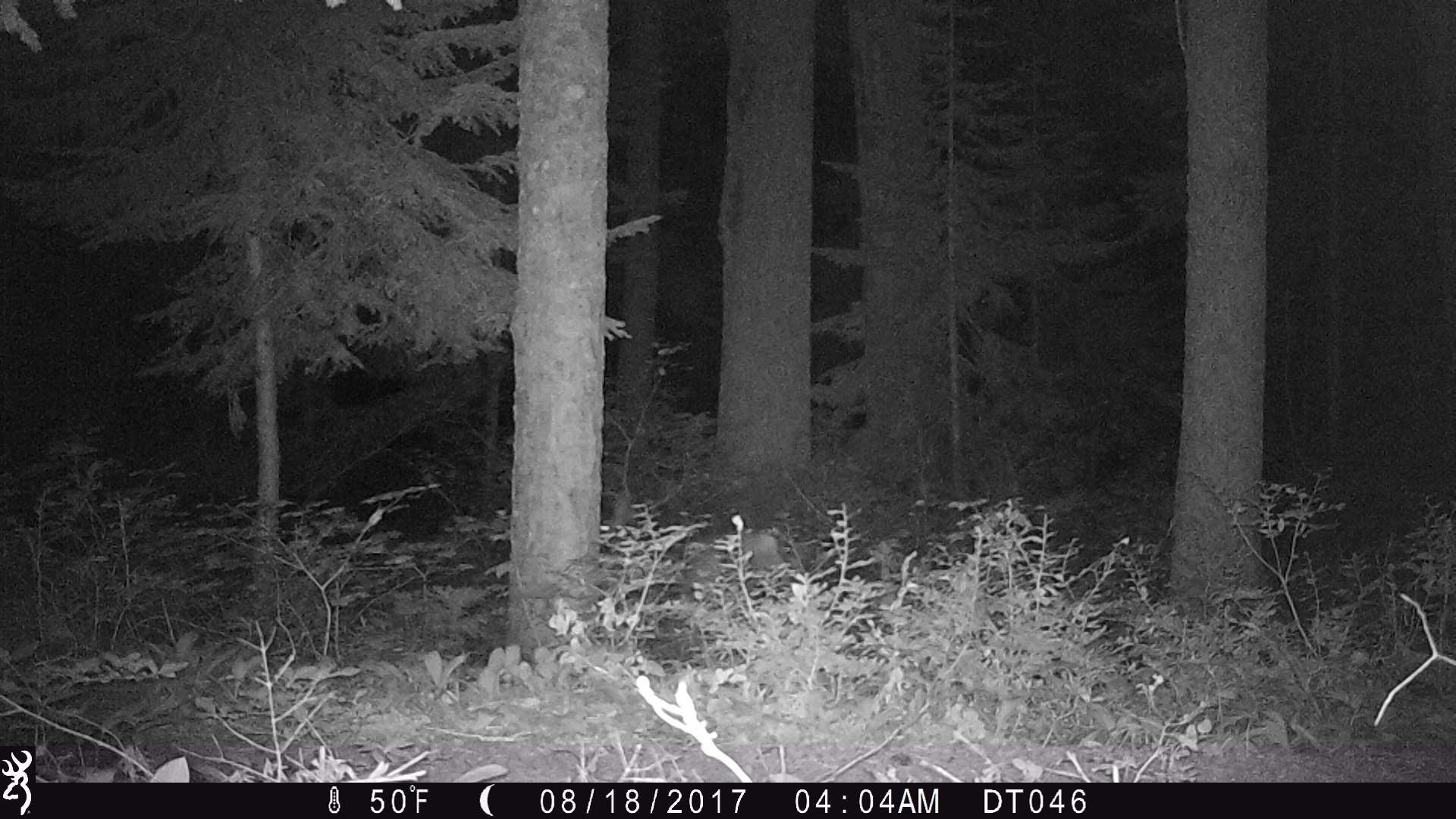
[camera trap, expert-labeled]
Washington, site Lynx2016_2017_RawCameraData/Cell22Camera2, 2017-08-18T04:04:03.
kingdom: Animalia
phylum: Chordata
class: Mammalia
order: Artiodactyla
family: Cervidae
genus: Odocoileus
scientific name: Odocoileus hemionus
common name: mule deer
Odocoileus hemionus (mule deer). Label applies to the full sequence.